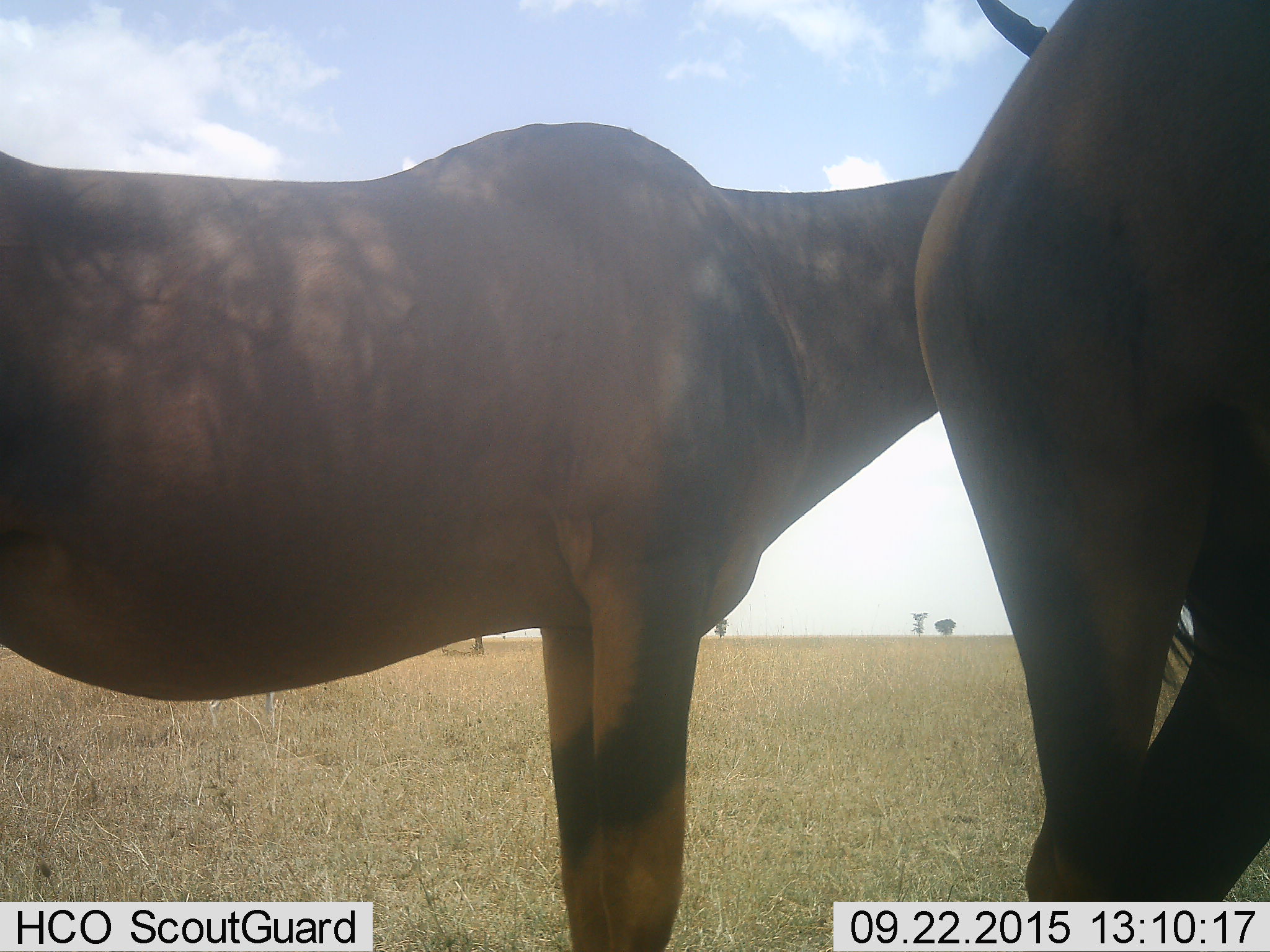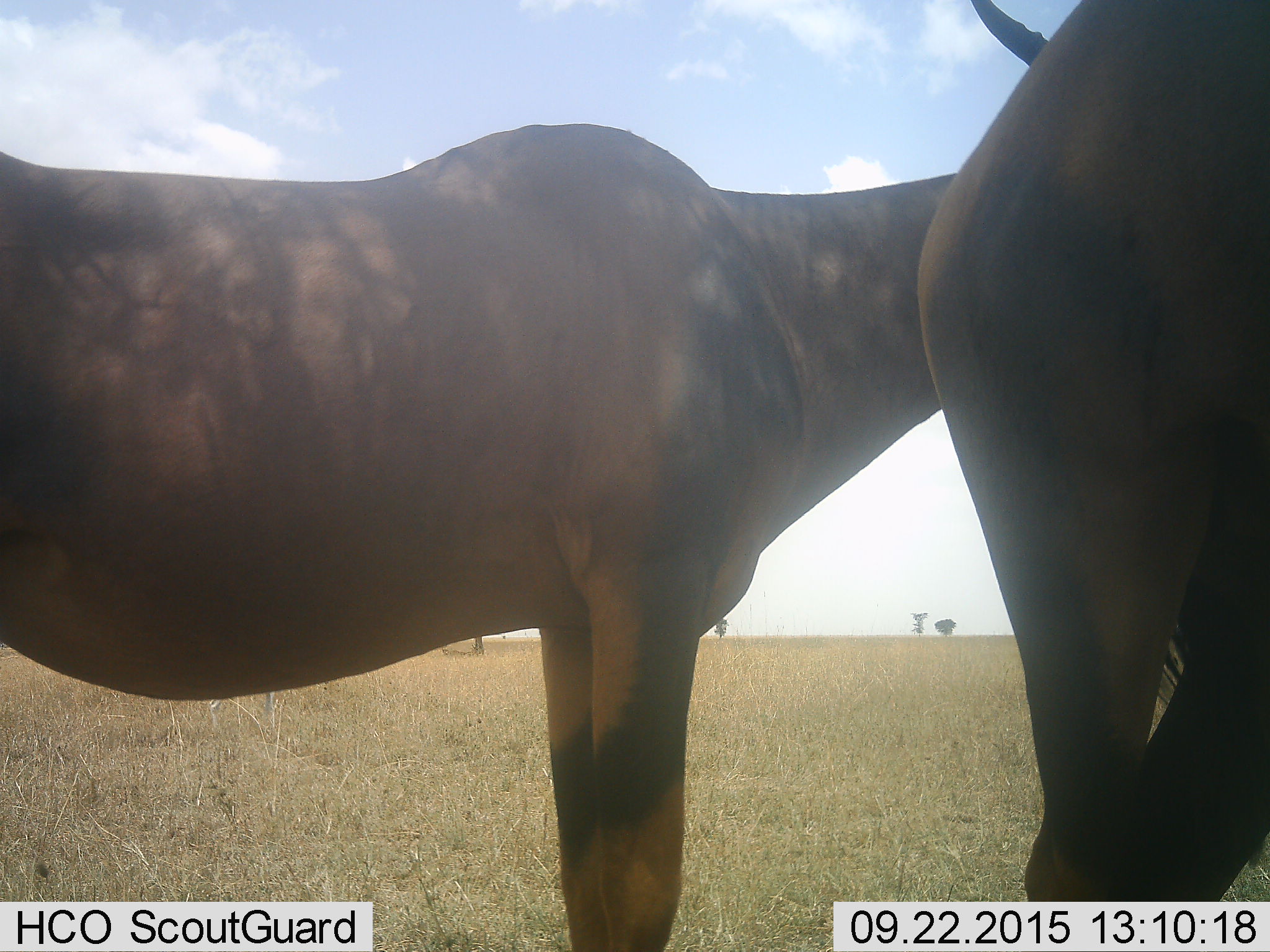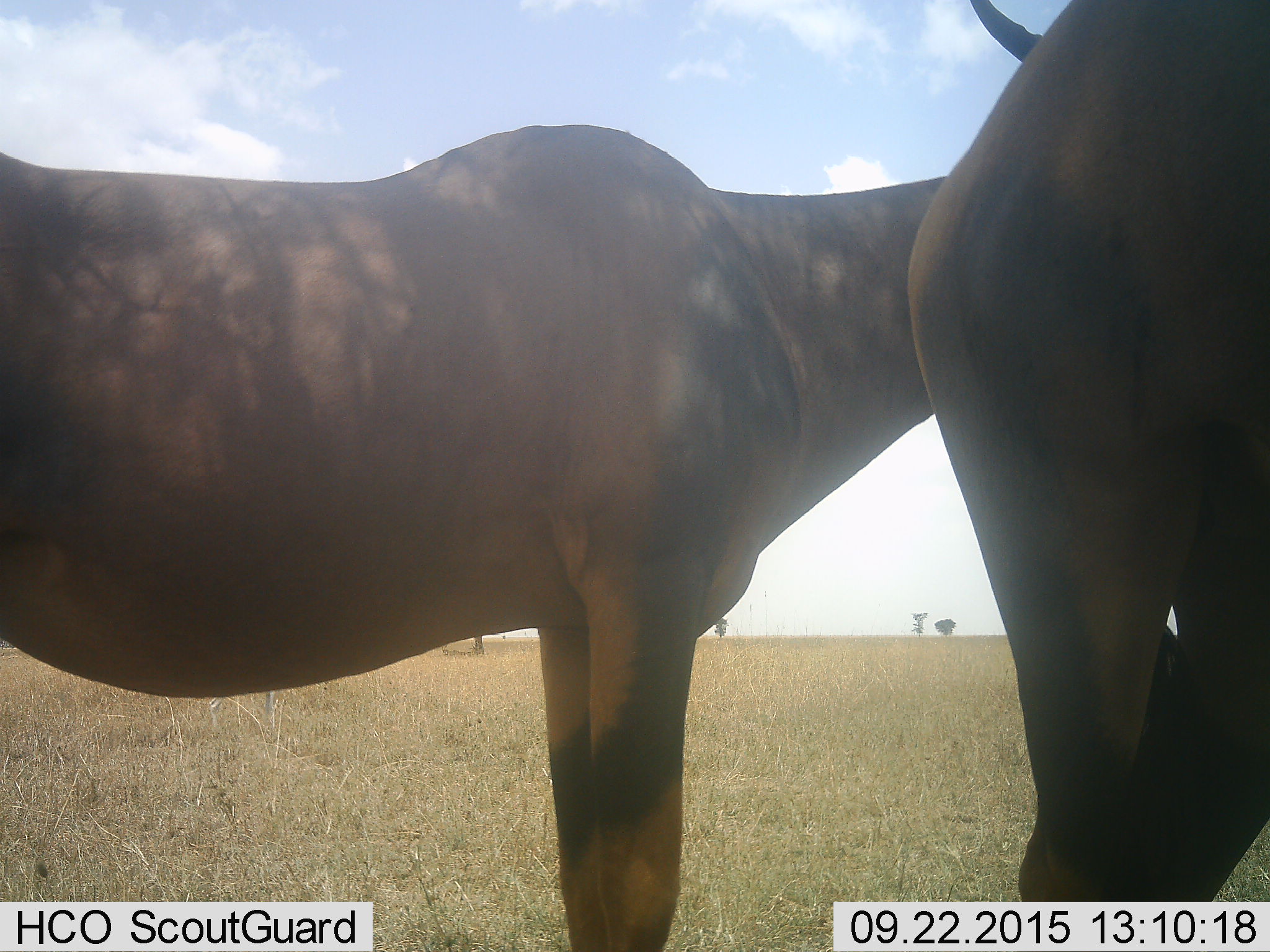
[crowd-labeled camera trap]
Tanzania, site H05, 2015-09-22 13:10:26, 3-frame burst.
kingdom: Animalia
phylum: Chordata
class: Mammalia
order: Artiodactyla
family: Bovidae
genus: Damaliscus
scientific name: Damaliscus lunatus jimela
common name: topi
Topi (Damaliscus lunatus jimela), count 2. Behavior (volunteer vote fractions): standing 100%, resting 0%, moving 0%, interacting 0%. Young present (vote fraction): 0%. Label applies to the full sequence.